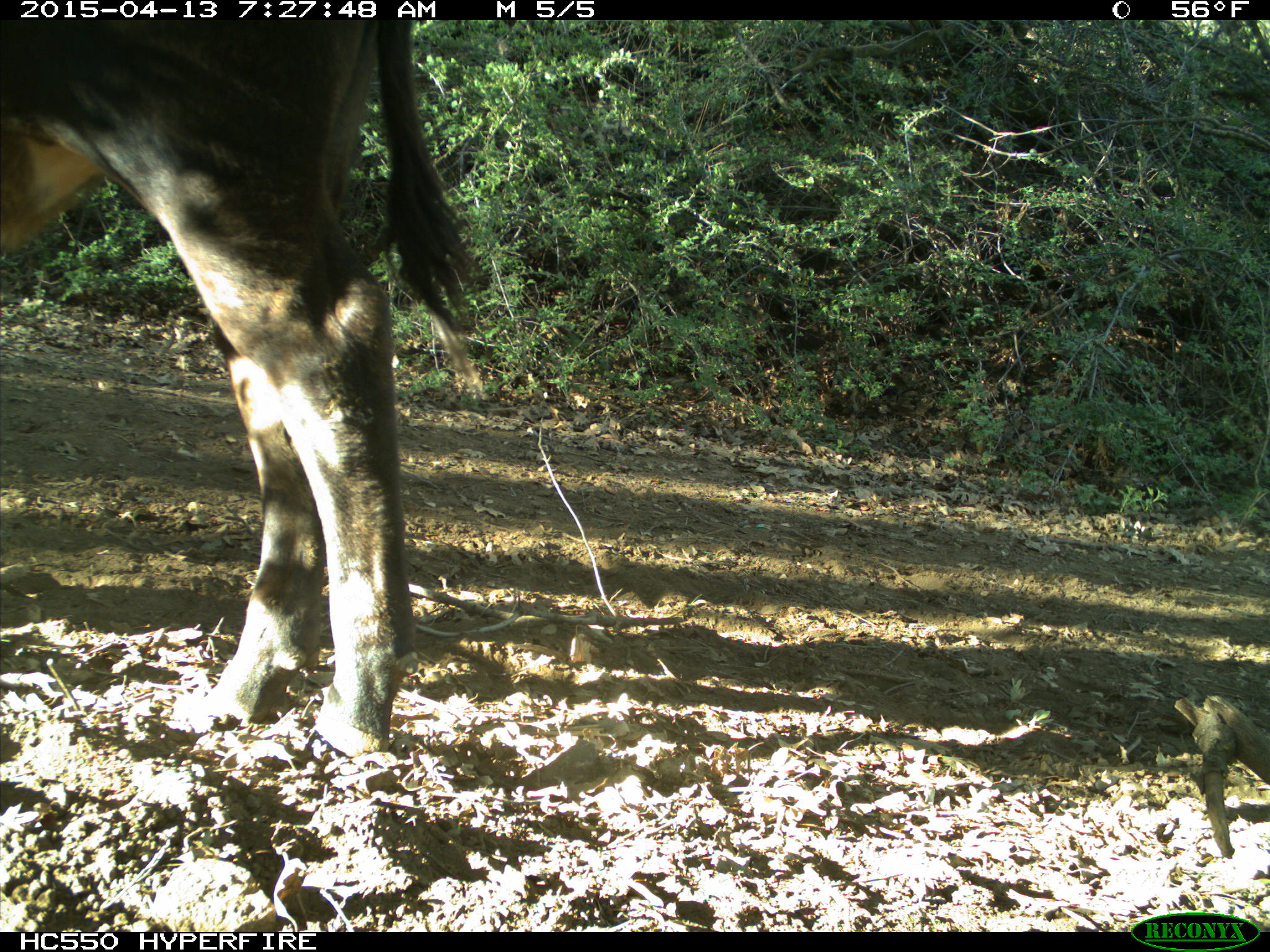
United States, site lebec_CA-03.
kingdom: Animalia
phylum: Chordata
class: Mammalia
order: Artiodactyla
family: Bovidae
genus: Bos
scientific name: Bos taurus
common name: domestic cow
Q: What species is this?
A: Bos taurus (domestic cow).